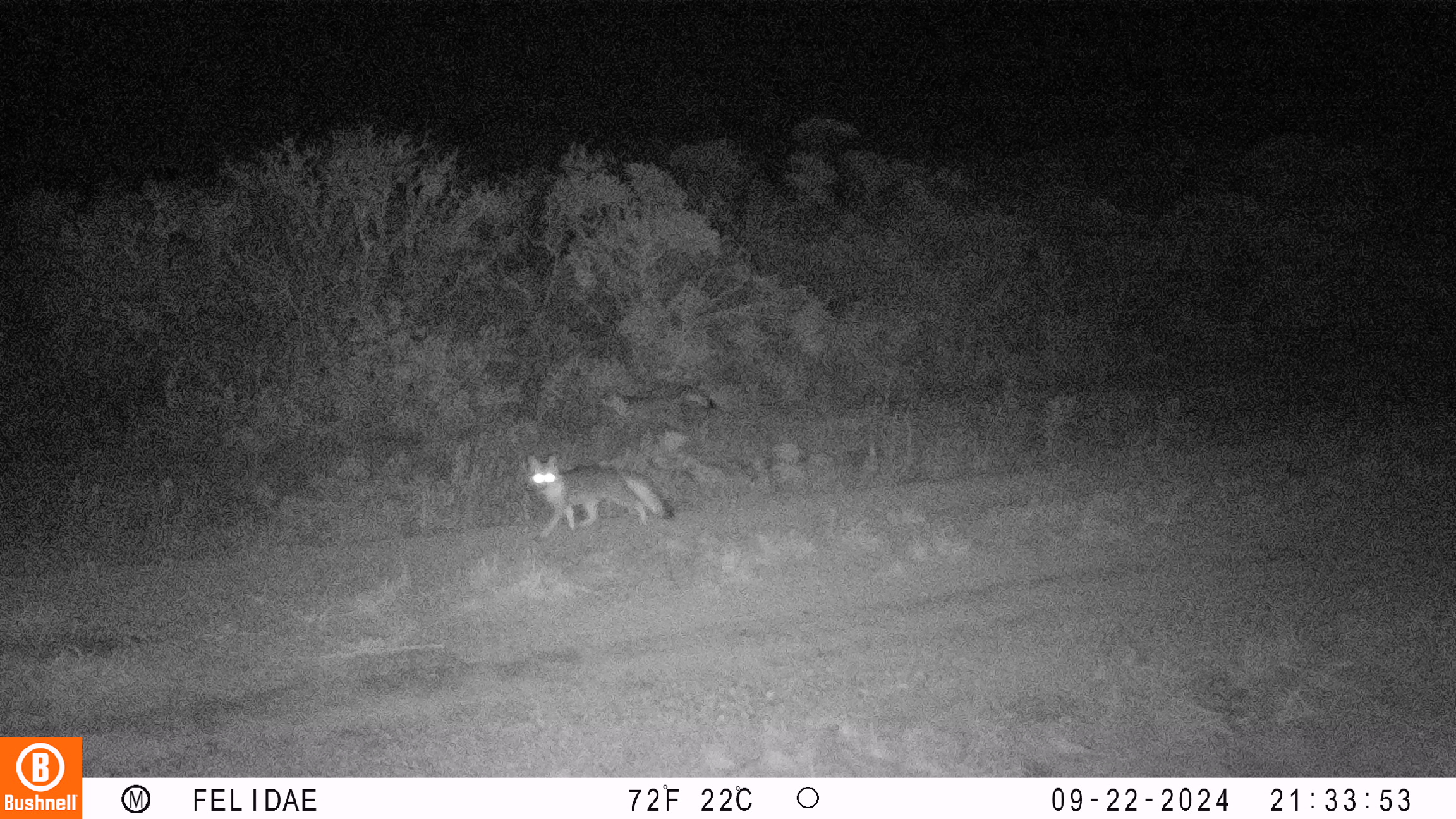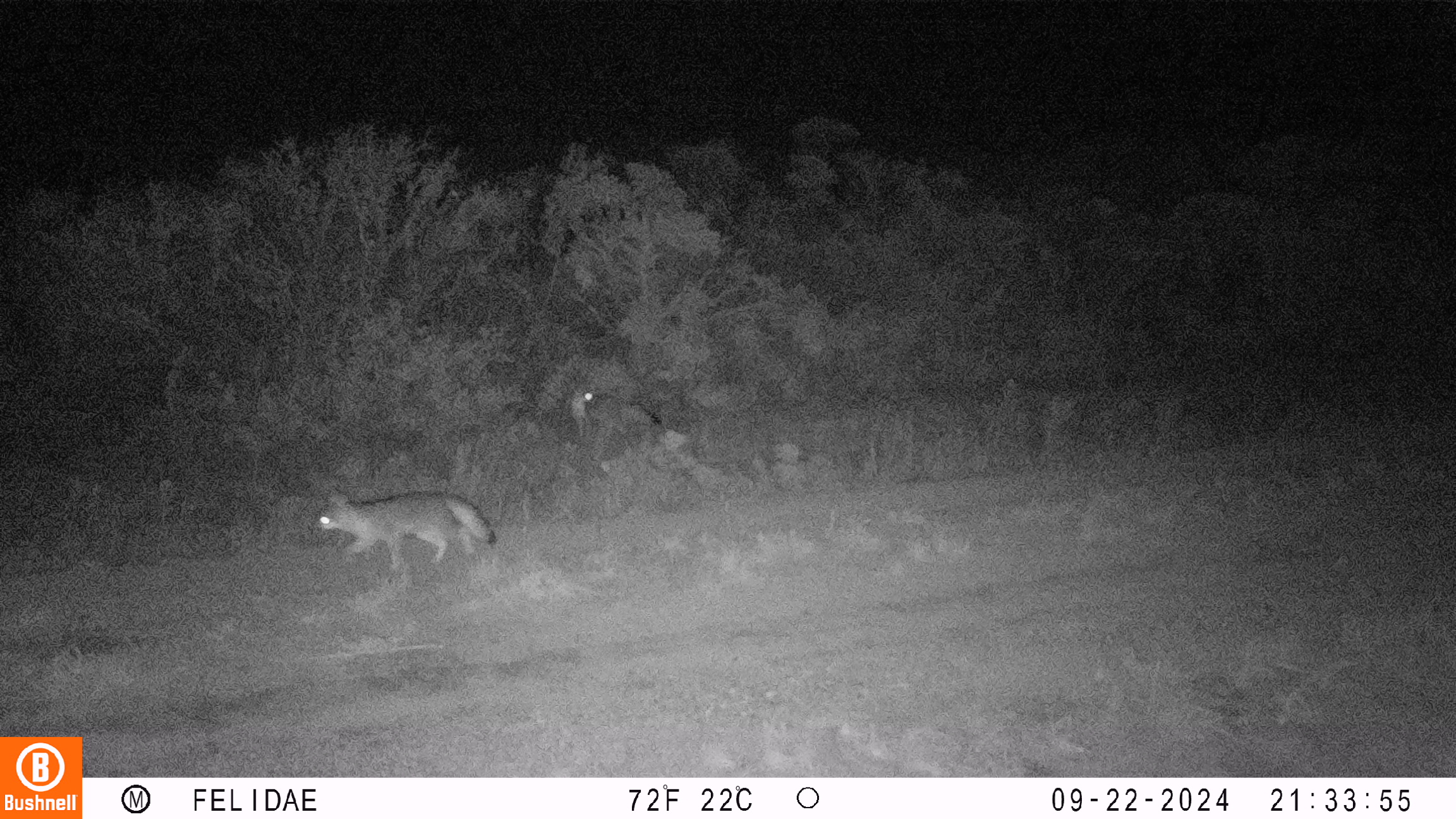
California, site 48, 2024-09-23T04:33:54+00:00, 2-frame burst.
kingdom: Animalia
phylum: Chordata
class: Mammalia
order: Carnivora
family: Canidae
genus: Urocyon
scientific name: Urocyon cinereoargenteus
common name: gray fox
Gray fox (Urocyon cinereoargenteus).